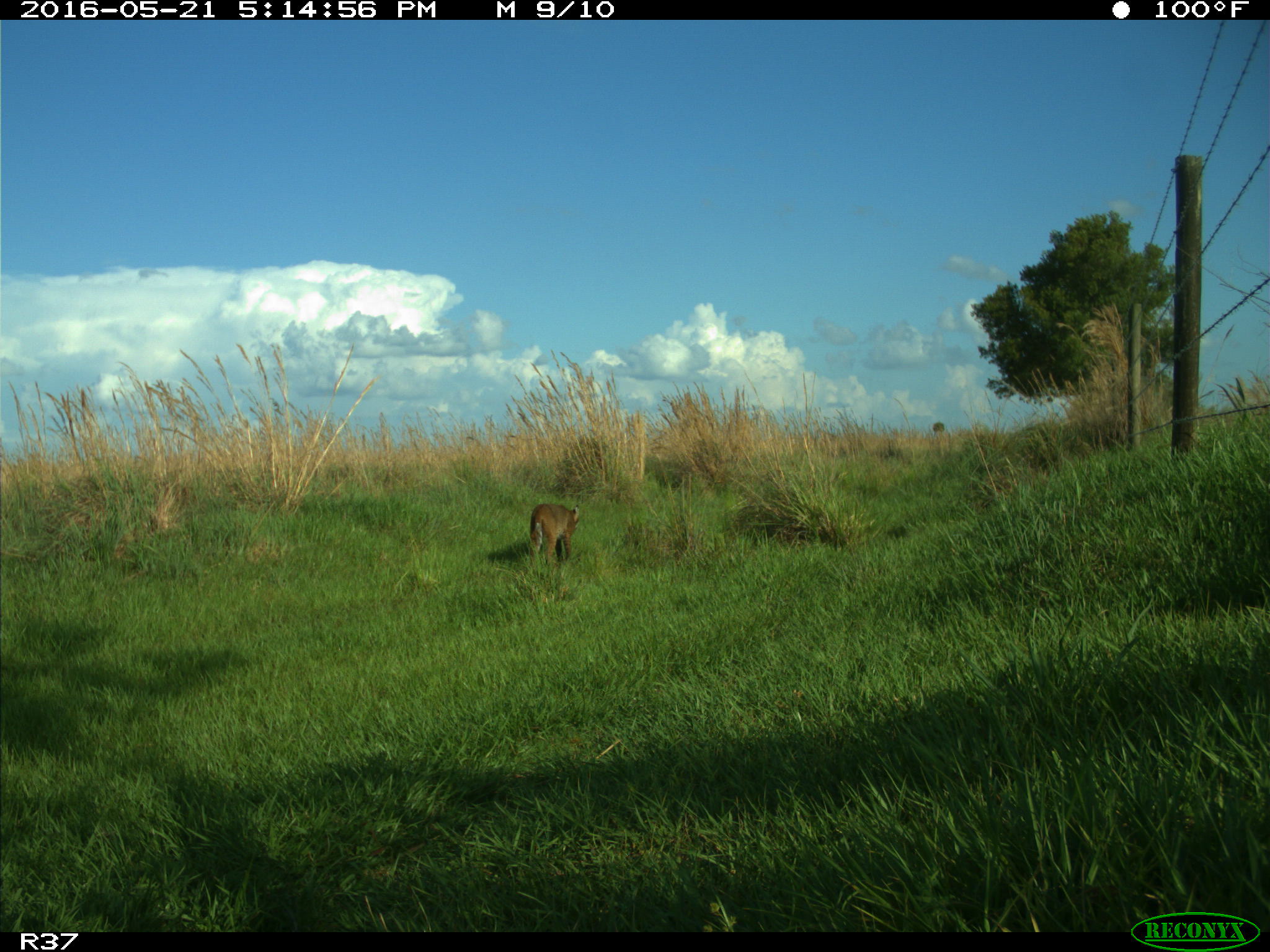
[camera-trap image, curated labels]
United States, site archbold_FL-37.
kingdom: Animalia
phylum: Chordata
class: Mammalia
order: Carnivora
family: Felidae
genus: Lynx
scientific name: Lynx rufus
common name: bobcat